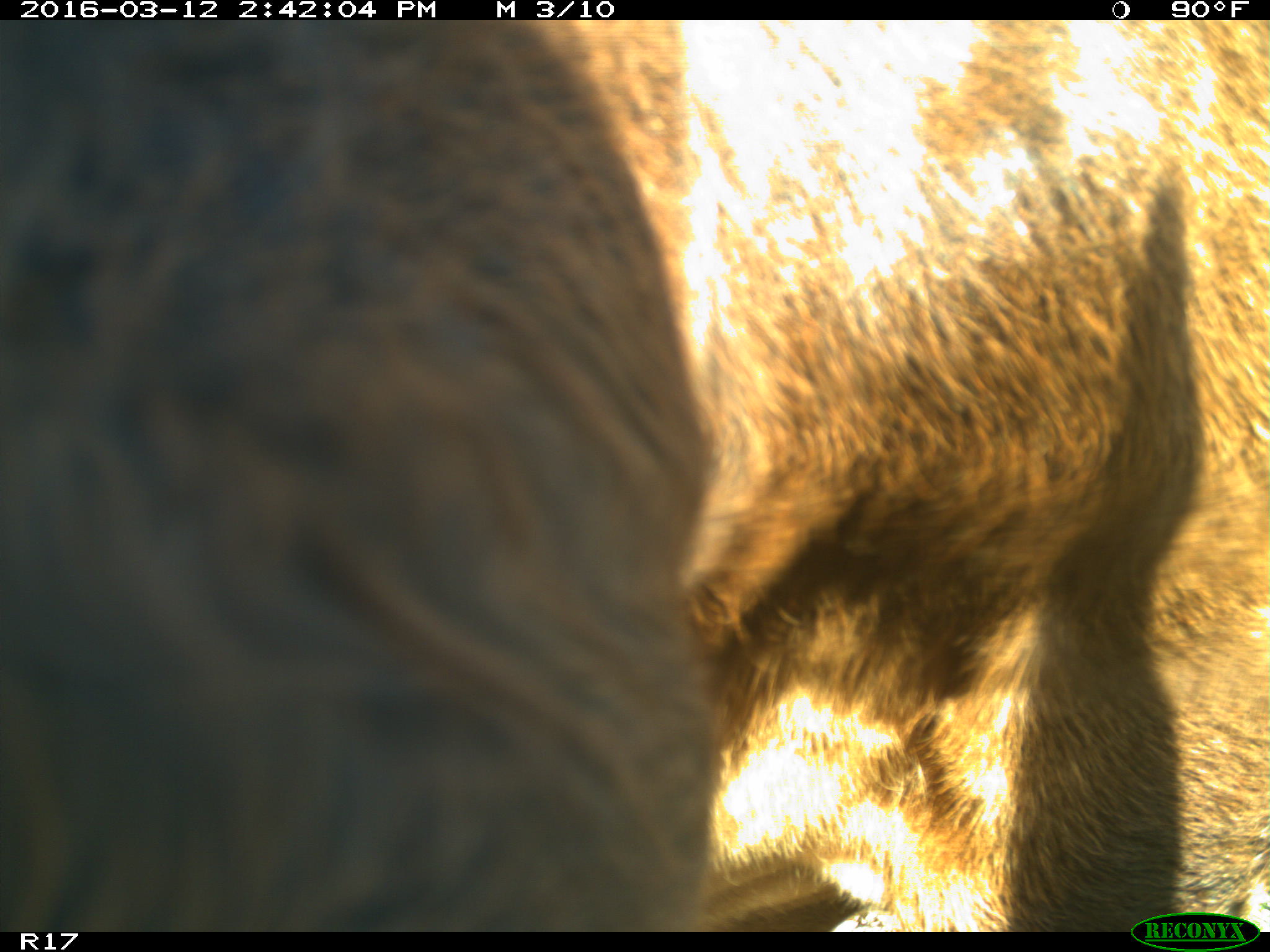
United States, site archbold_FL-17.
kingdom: Animalia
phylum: Chordata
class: Mammalia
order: Artiodactyla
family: Bovidae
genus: Bos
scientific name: Bos taurus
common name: domestic cow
Bos taurus (domestic cow).